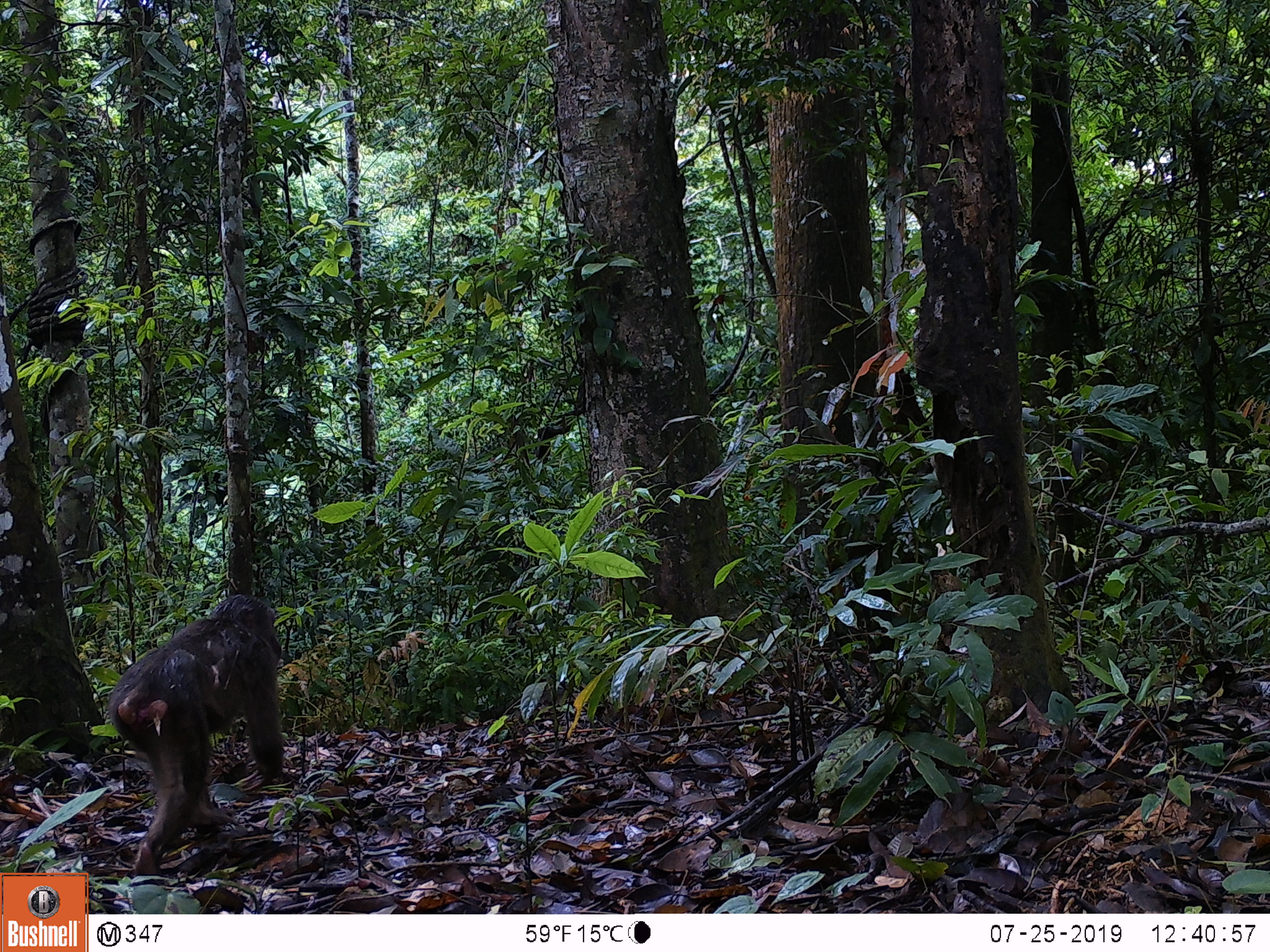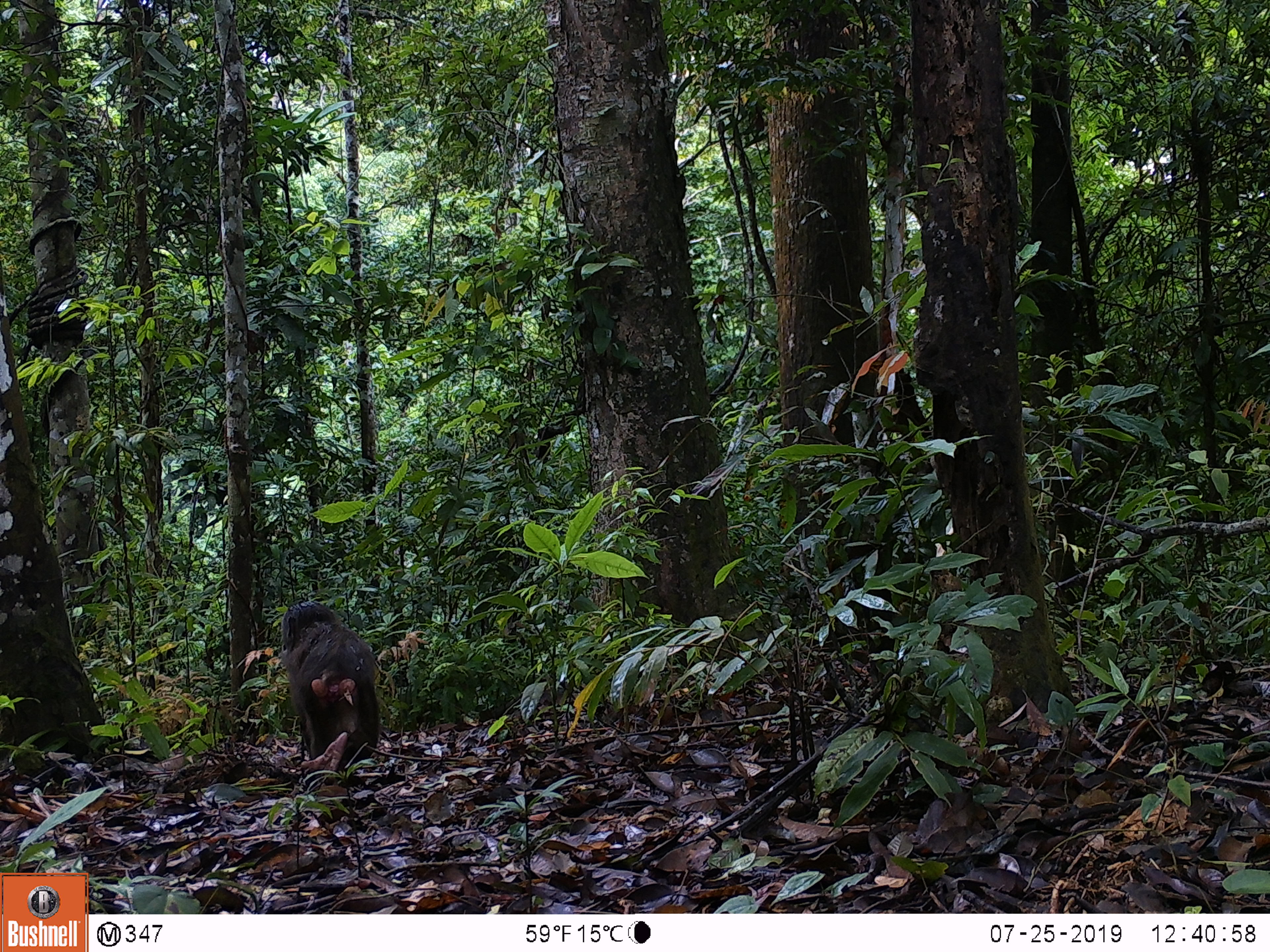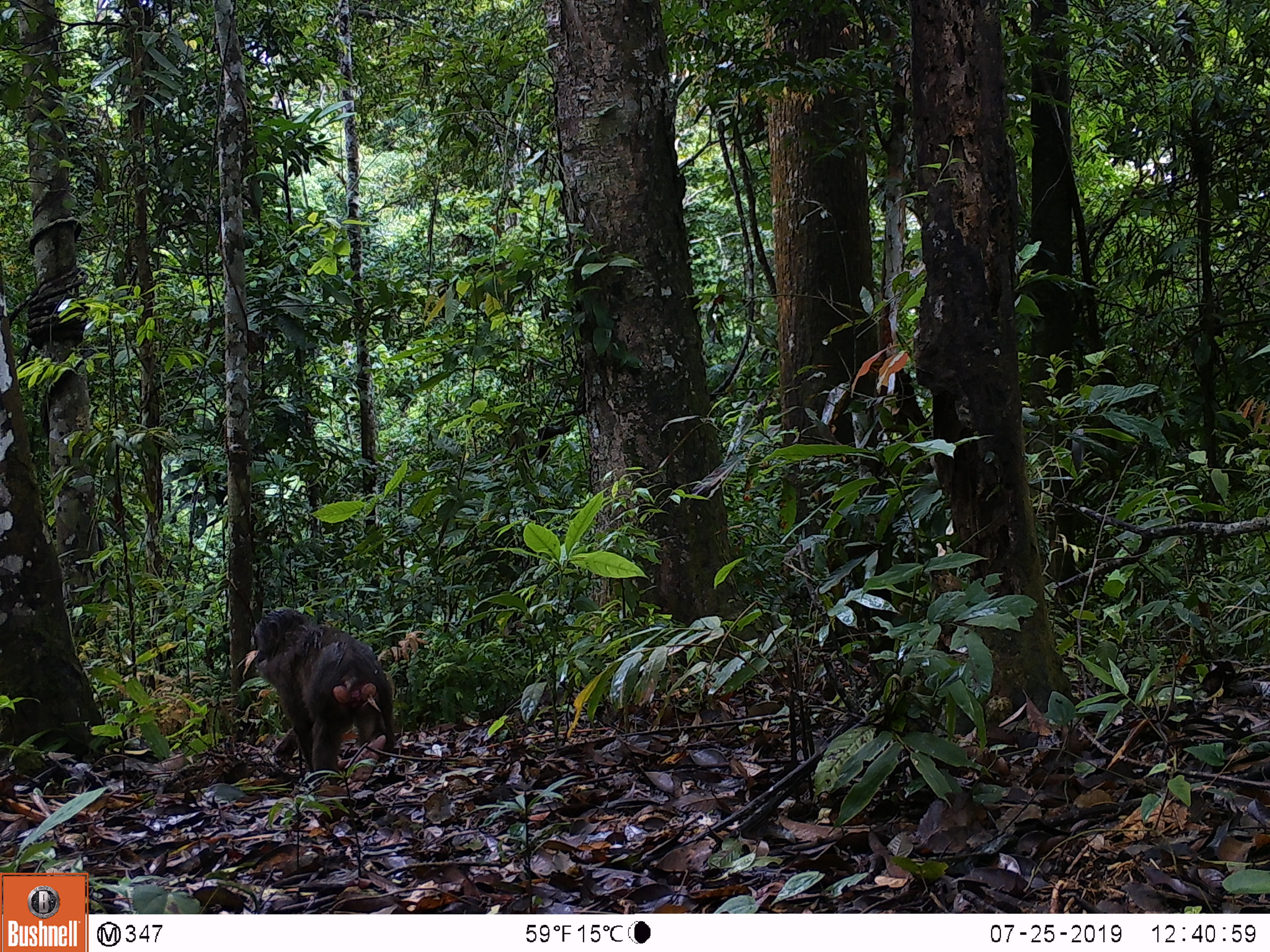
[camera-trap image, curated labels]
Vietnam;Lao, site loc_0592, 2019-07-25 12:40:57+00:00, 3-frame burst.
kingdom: Animalia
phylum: Chordata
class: Mammalia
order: Primates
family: Cercopithecidae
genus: Macaca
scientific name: Macaca arctoides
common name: stump-tailed macaque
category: stump tailed macaque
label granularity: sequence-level